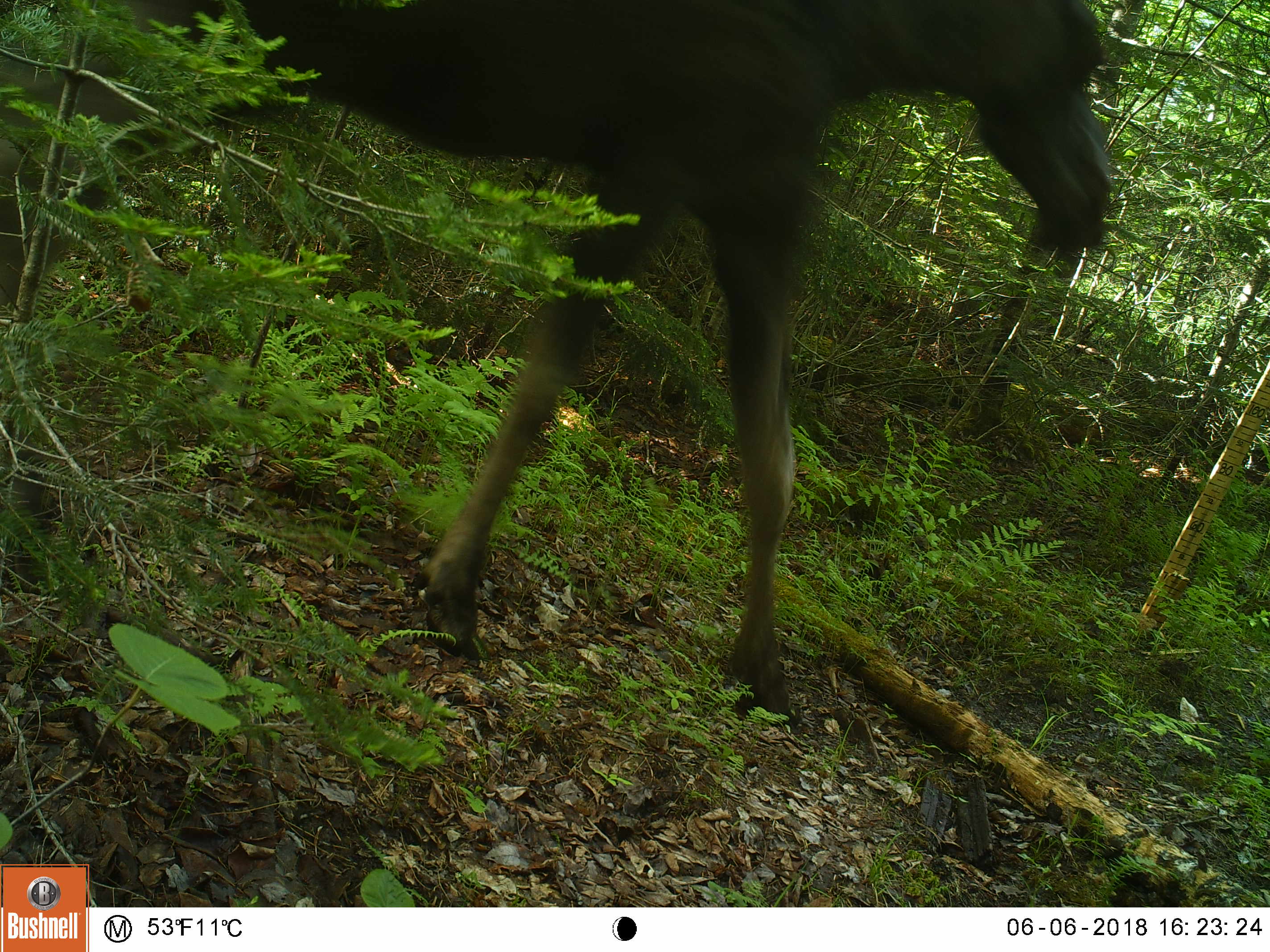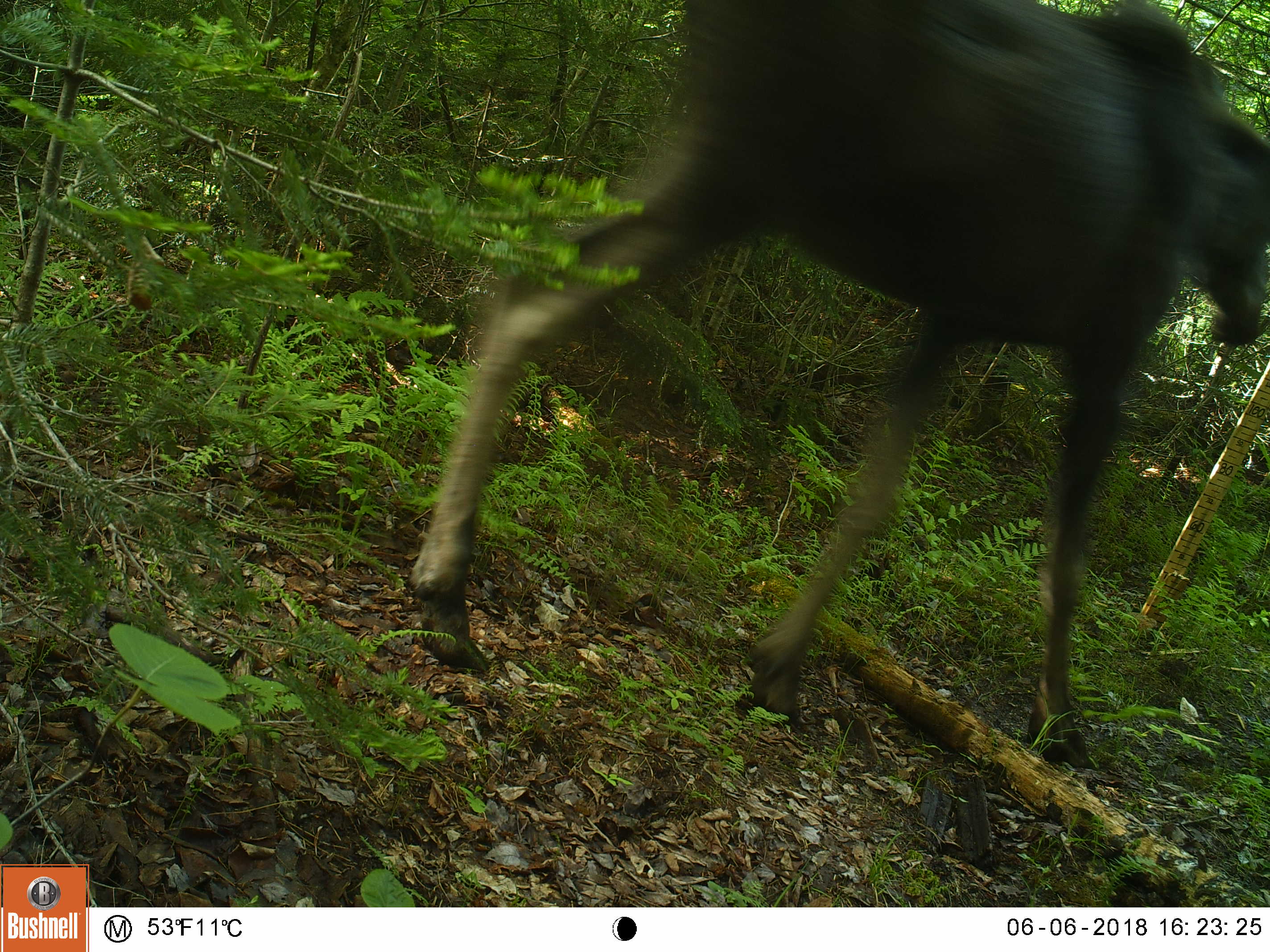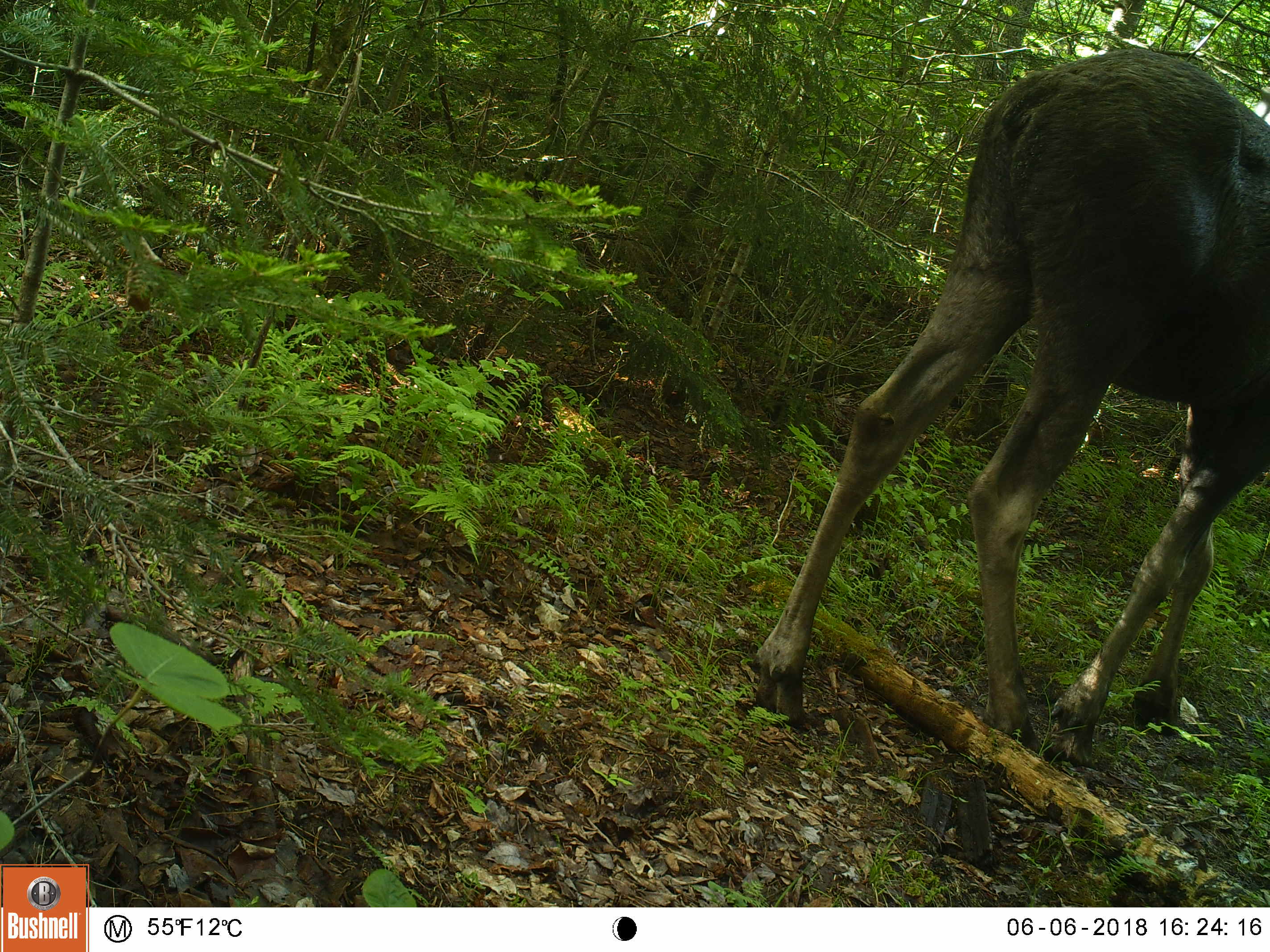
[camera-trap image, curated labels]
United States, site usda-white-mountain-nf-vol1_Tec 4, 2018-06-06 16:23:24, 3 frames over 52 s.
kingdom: Animalia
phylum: Chordata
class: Mammalia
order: Artiodactyla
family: Cervidae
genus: Alces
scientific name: Alces alces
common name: moose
Moose (Alces alces).